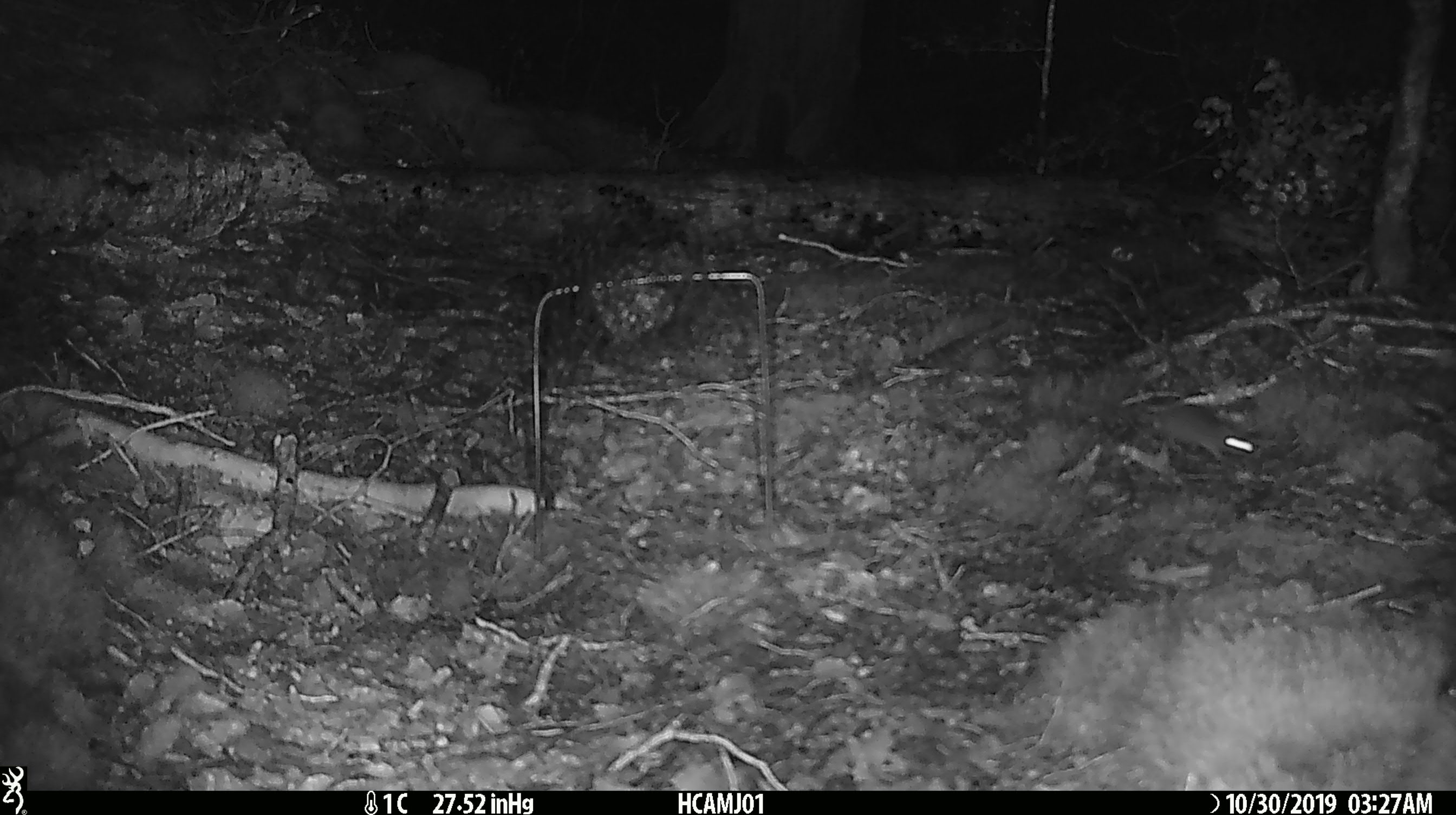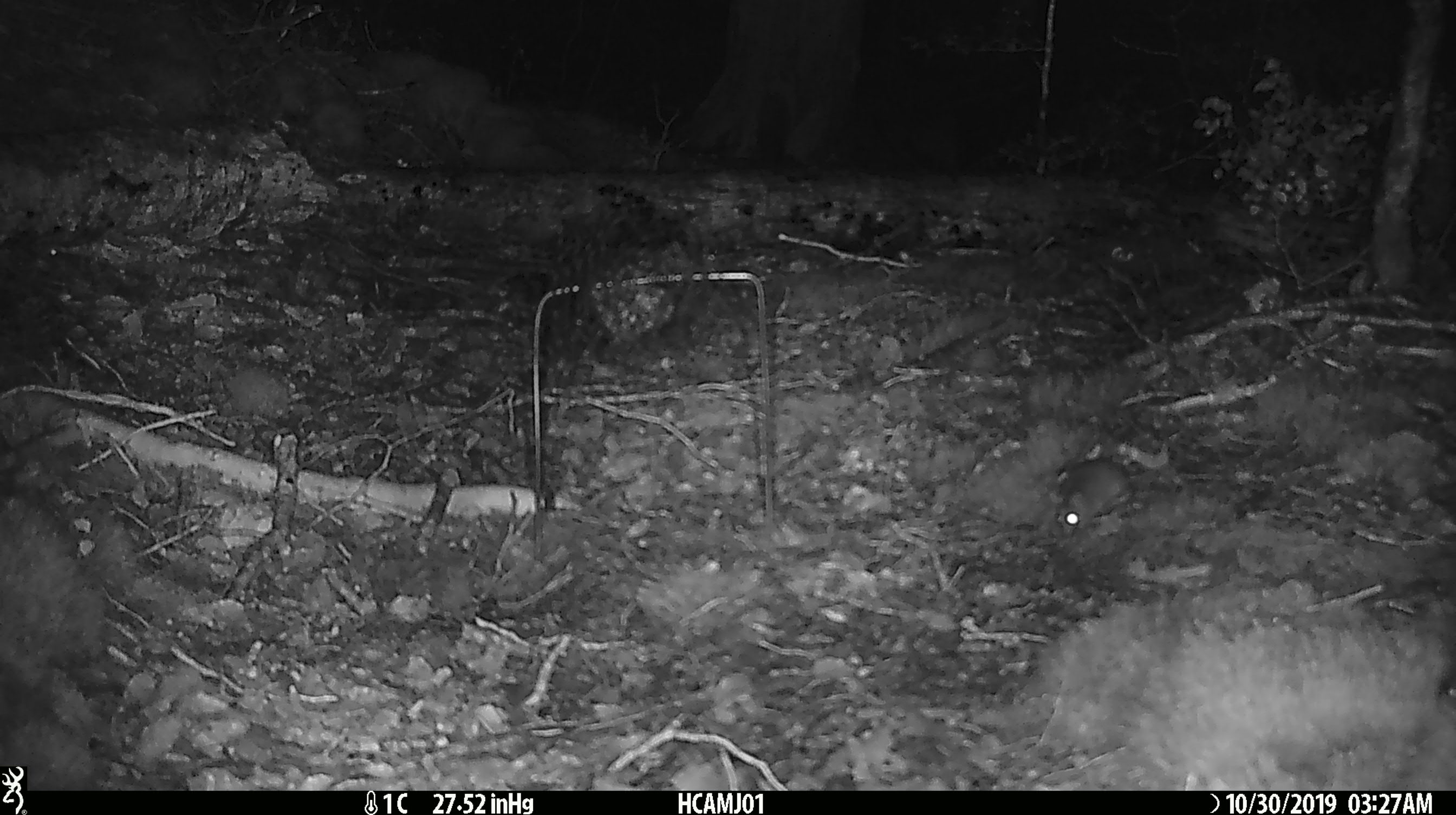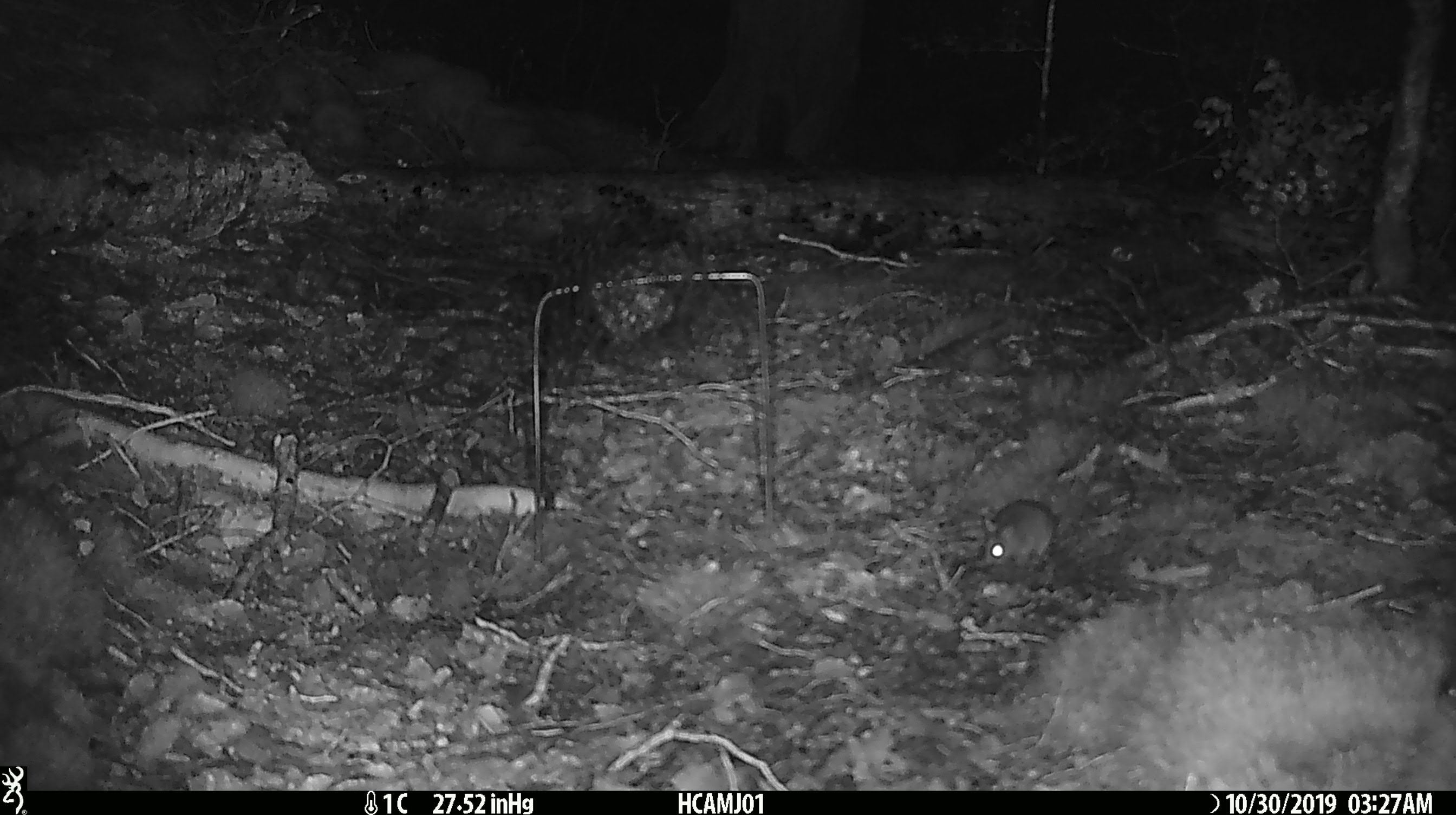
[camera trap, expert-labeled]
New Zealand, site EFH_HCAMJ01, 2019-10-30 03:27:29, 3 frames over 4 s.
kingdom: Animalia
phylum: Chordata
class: Mammalia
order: Rodentia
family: Muridae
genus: Mus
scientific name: Mus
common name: mouse